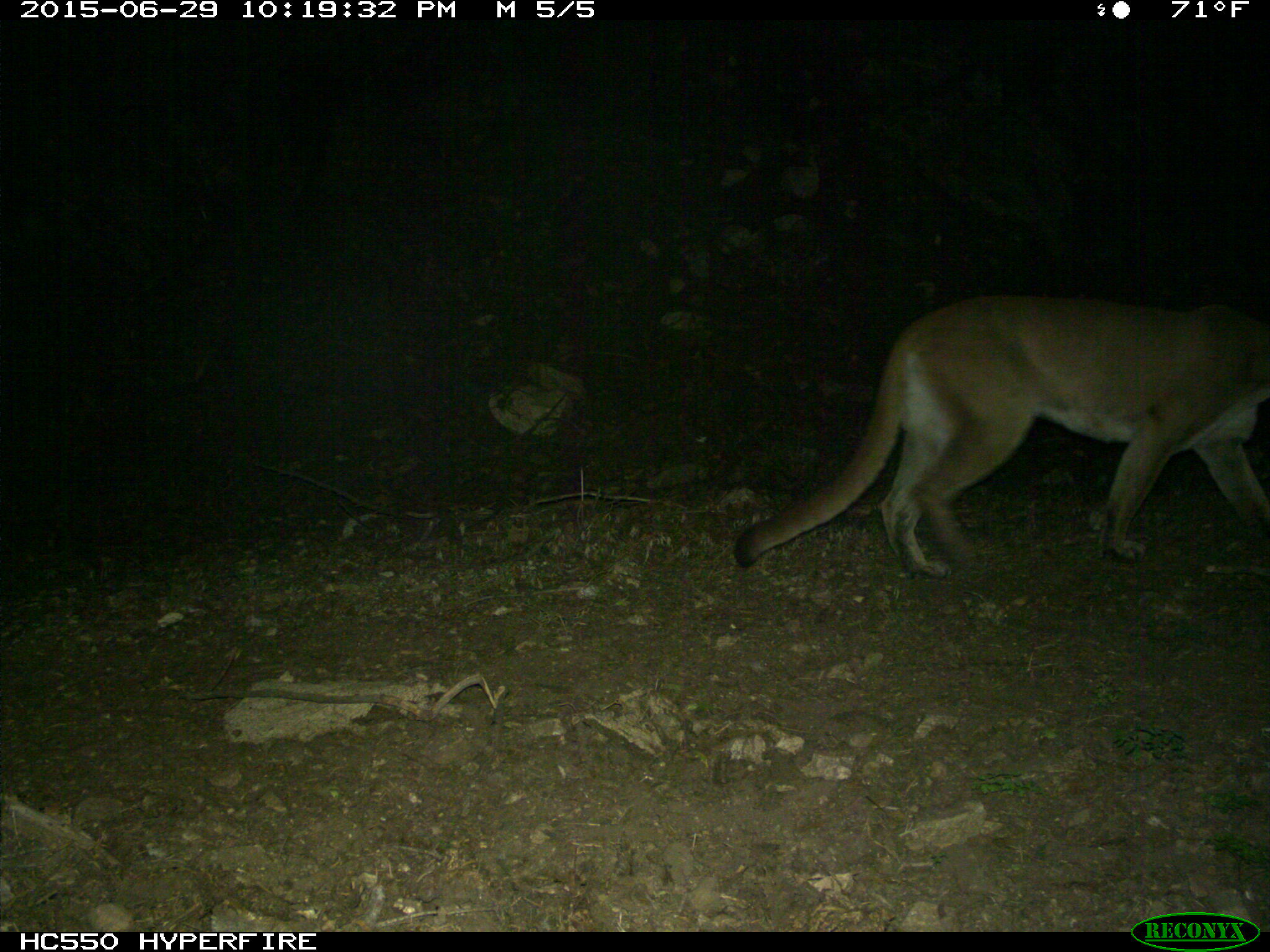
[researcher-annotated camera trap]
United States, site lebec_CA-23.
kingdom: Animalia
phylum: Chordata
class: Mammalia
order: Carnivora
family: Felidae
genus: Puma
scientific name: Puma concolor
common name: mountain lion